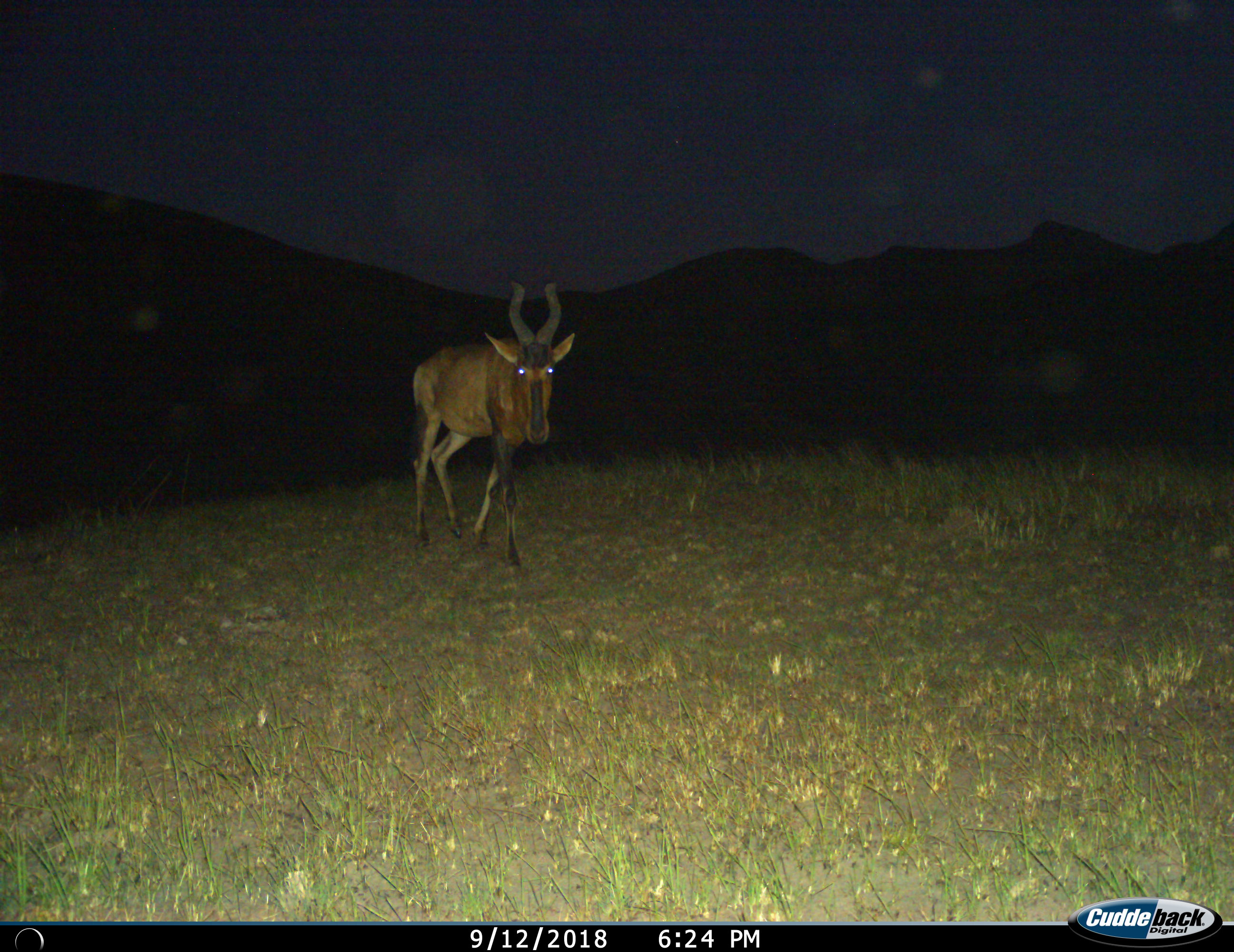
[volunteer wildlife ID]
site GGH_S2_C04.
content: unidentified animal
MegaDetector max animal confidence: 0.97